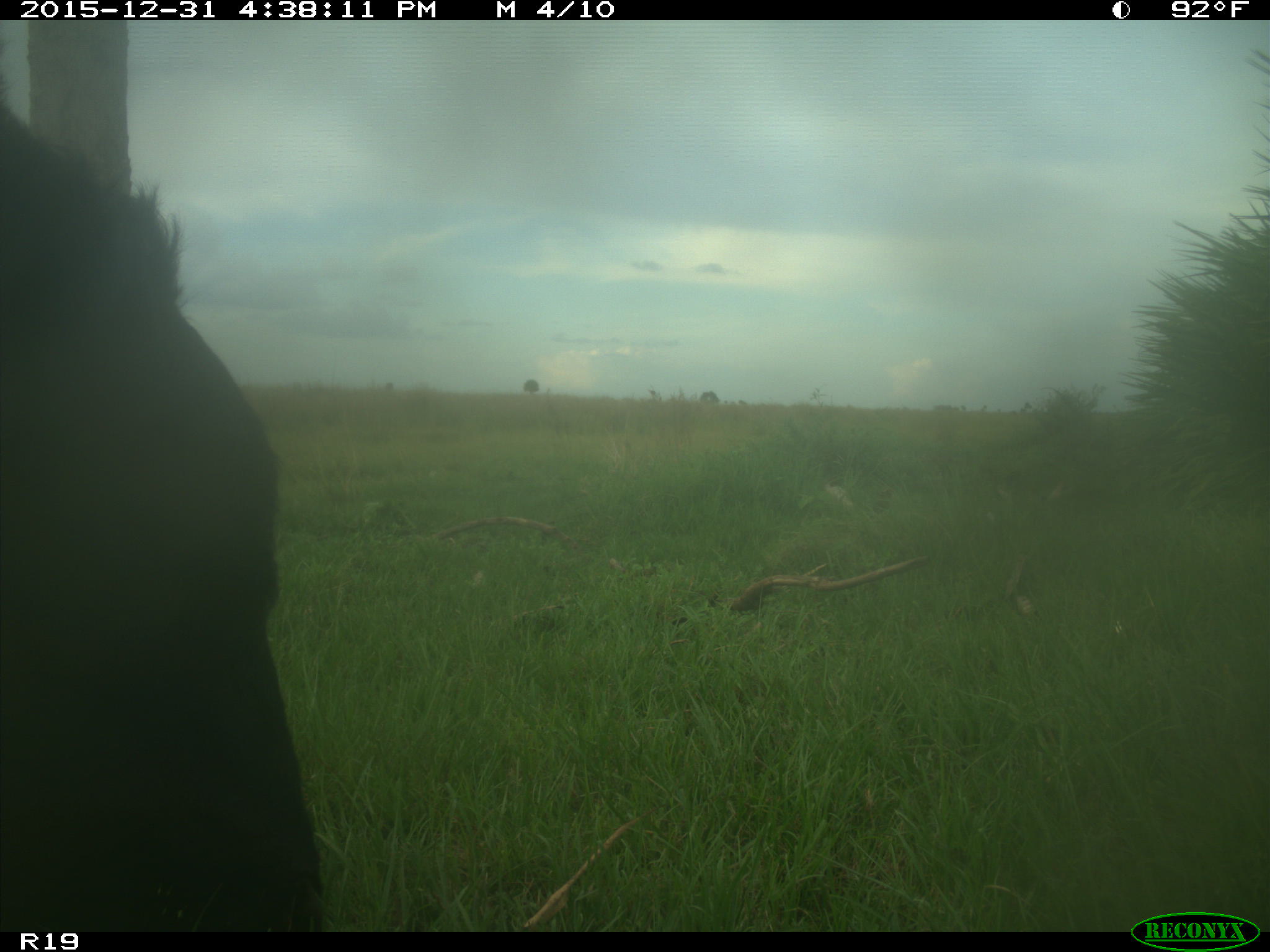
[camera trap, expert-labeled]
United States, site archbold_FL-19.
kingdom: Animalia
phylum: Chordata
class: Mammalia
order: Artiodactyla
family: Bovidae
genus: Bos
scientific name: Bos taurus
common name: domestic cow